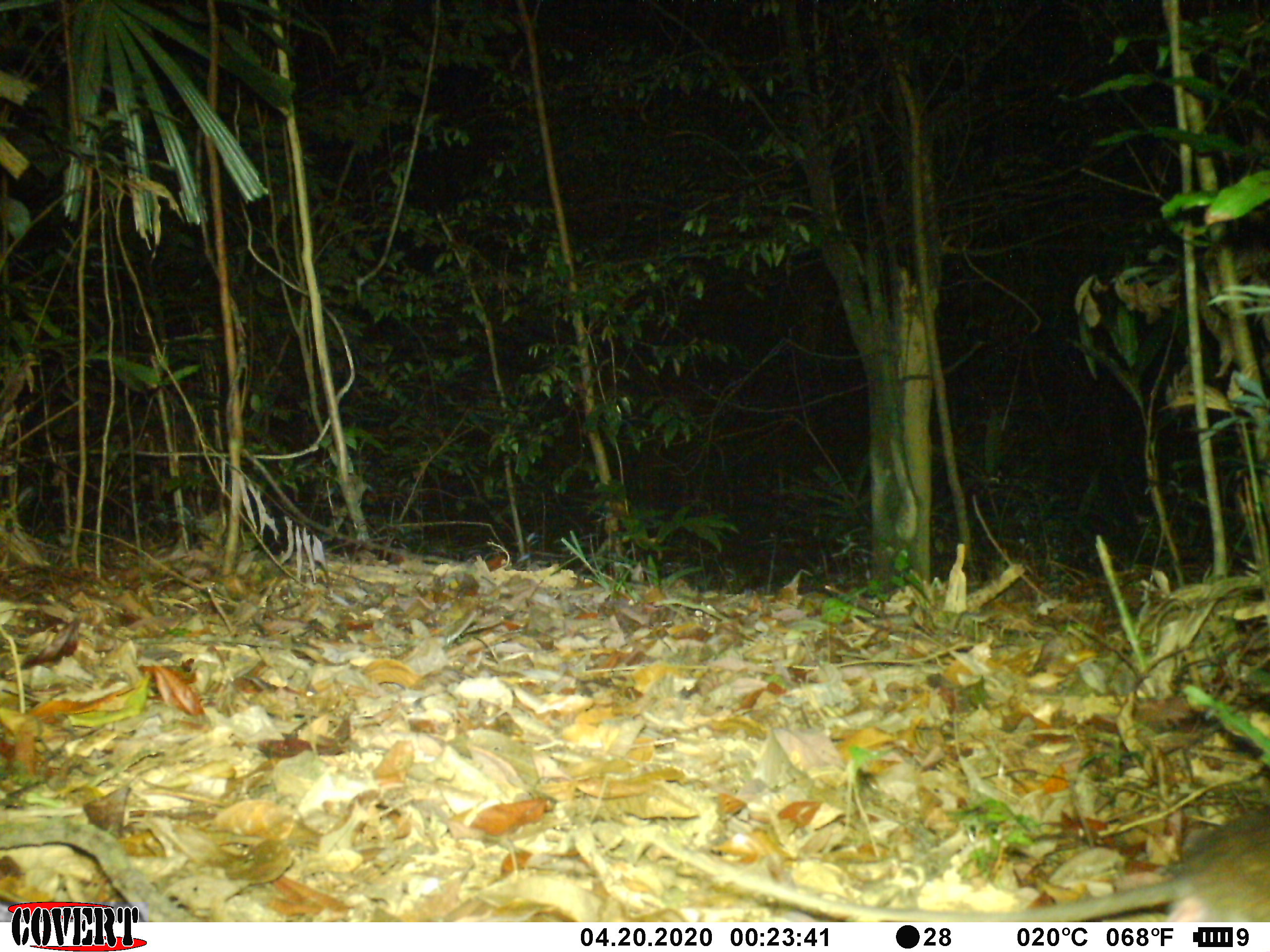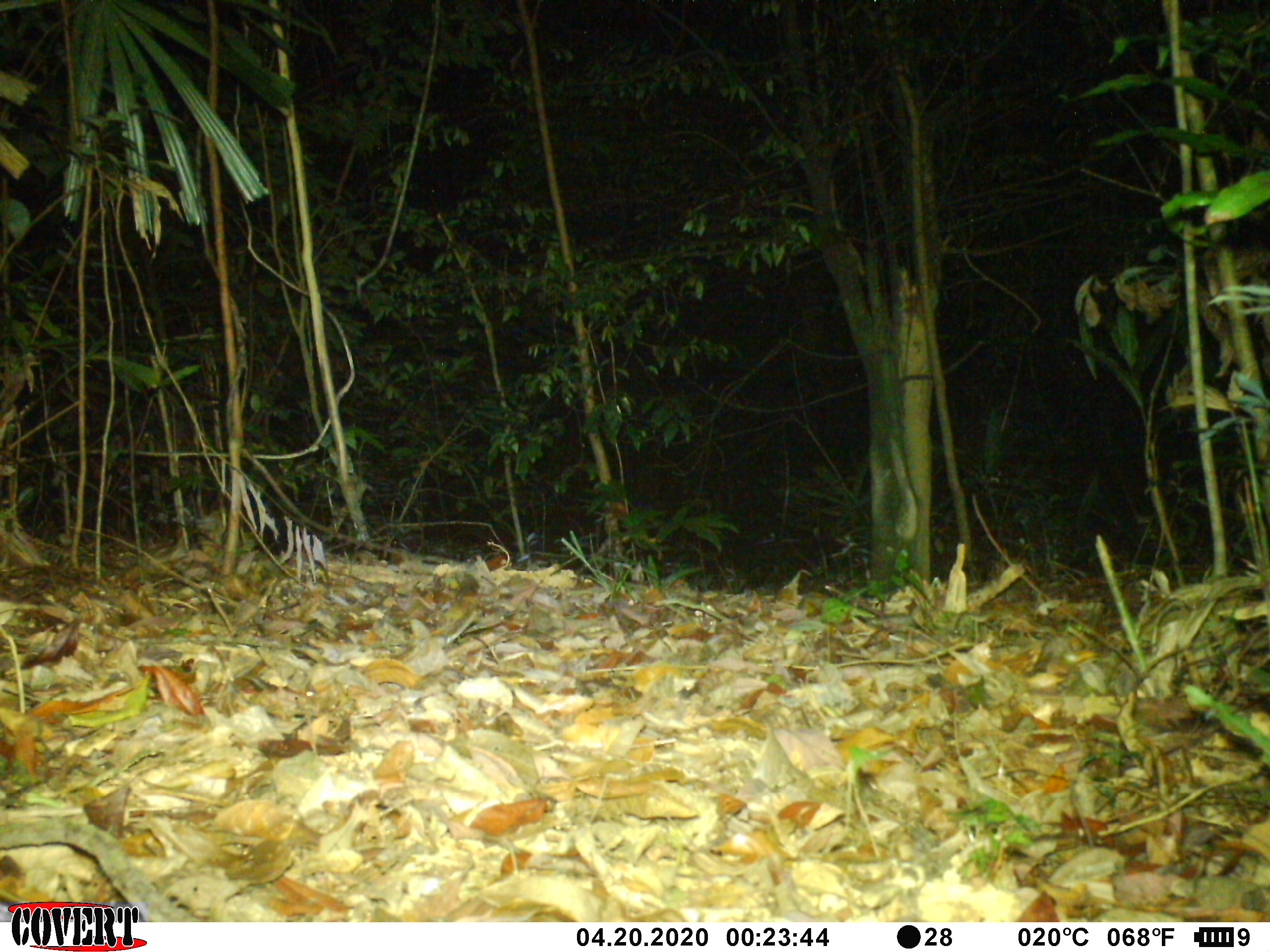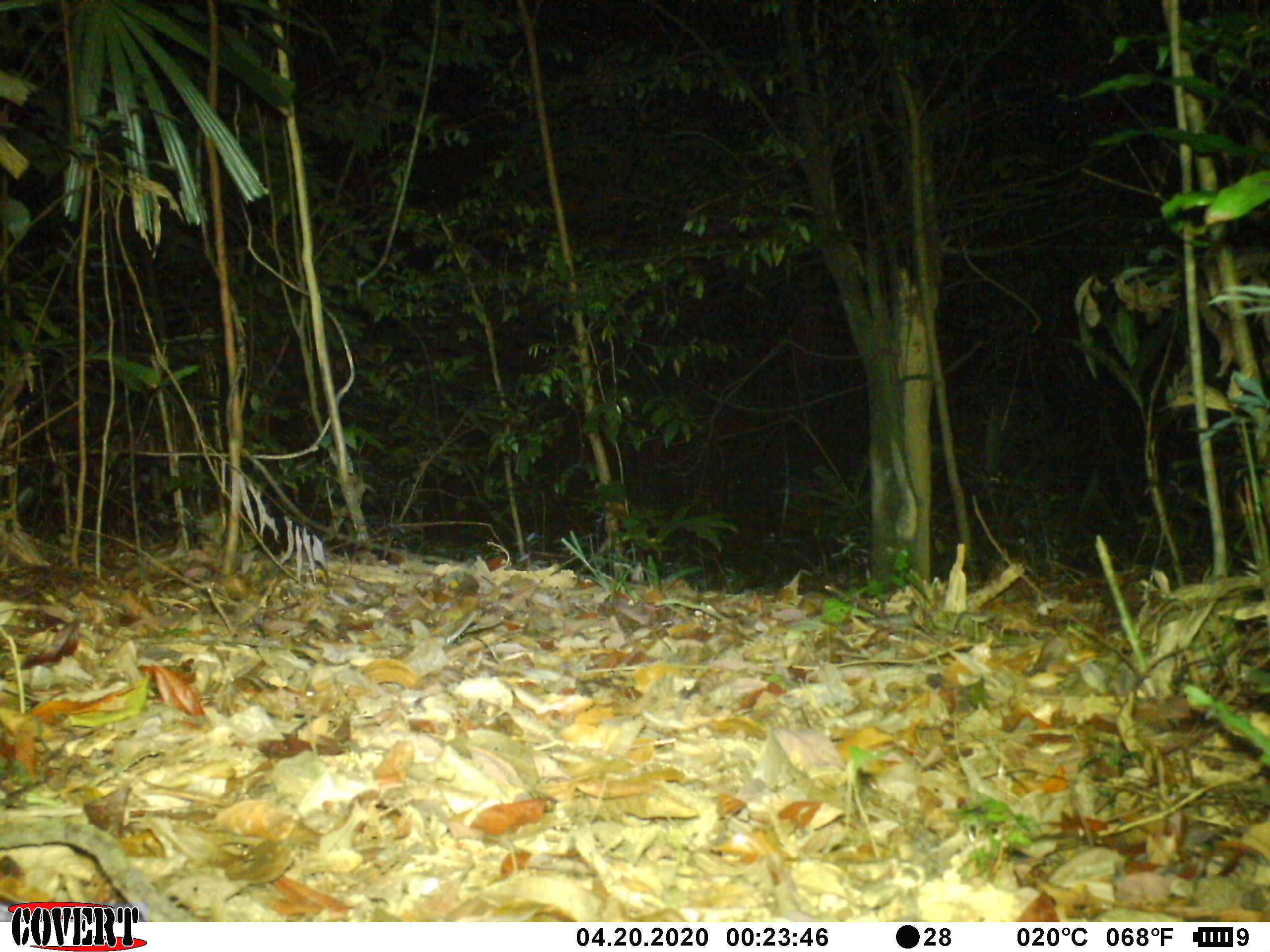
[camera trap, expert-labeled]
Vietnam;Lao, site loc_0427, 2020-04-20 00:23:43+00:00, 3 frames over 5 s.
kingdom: Animalia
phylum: Chordata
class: Mammalia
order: Rodentia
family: Muridae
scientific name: Muridae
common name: old-world mice and rats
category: unidentified murid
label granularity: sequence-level